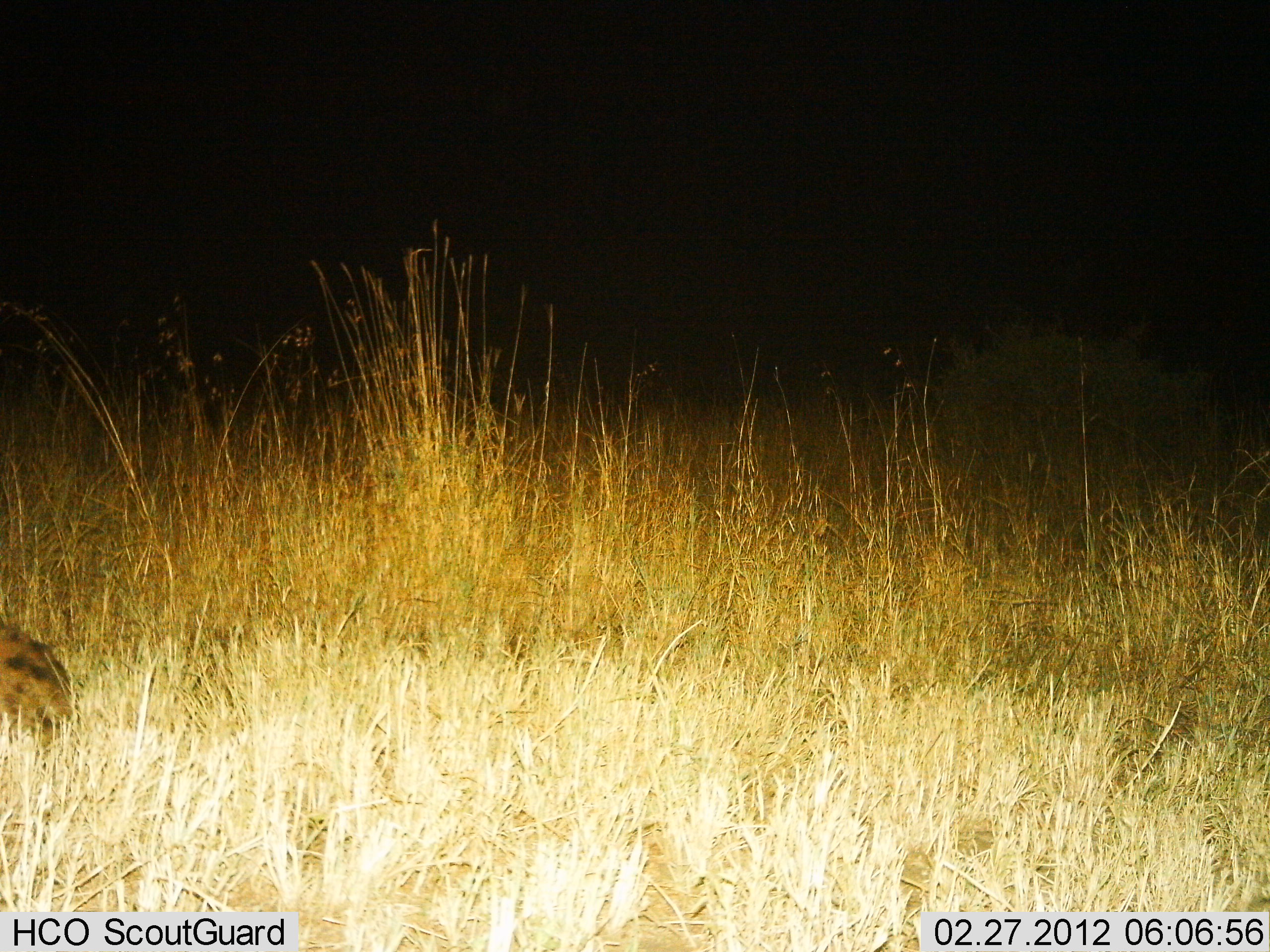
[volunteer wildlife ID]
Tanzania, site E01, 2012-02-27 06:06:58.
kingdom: Animalia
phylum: Chordata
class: Mammalia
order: Carnivora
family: Hyaenidae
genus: Crocuta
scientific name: Crocuta crocuta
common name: spotted hyena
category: hyenaspotted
Hyenaspotted (spotted hyena) (Crocuta crocuta), count 1. Behavior (volunteer vote fractions): standing 0%, resting 62%, moving 38%, interacting 0%. Young present (vote fraction): 0%. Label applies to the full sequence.